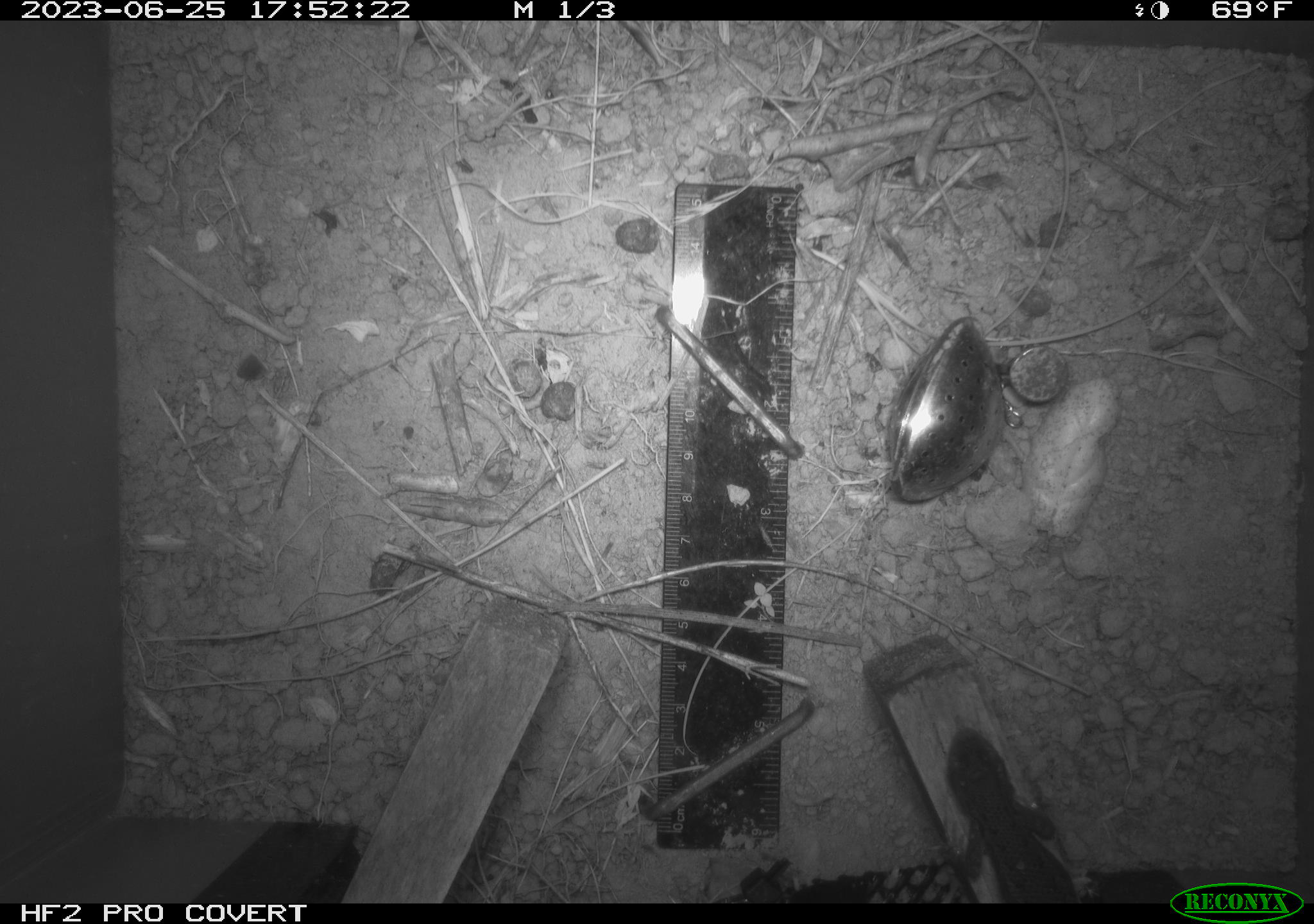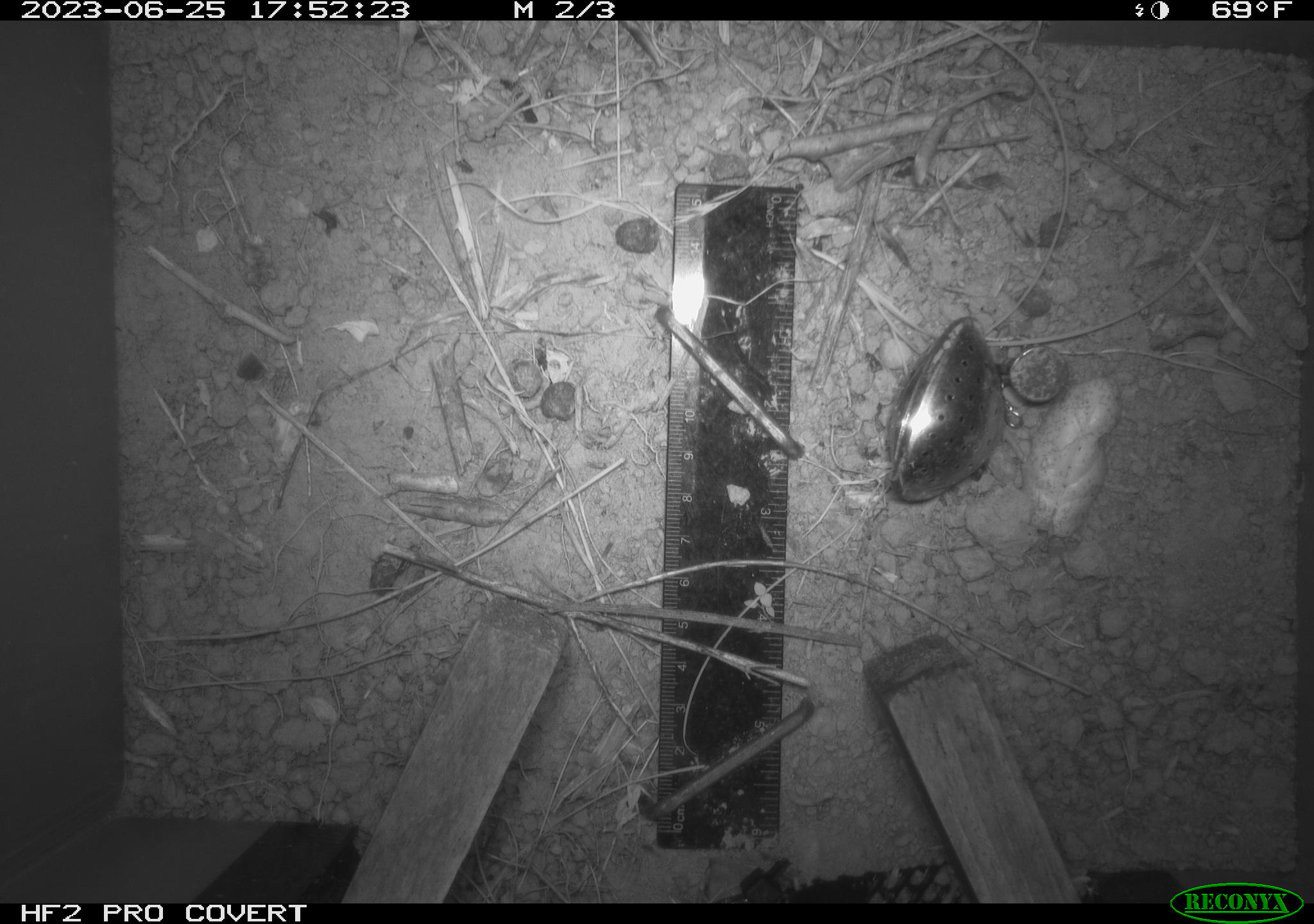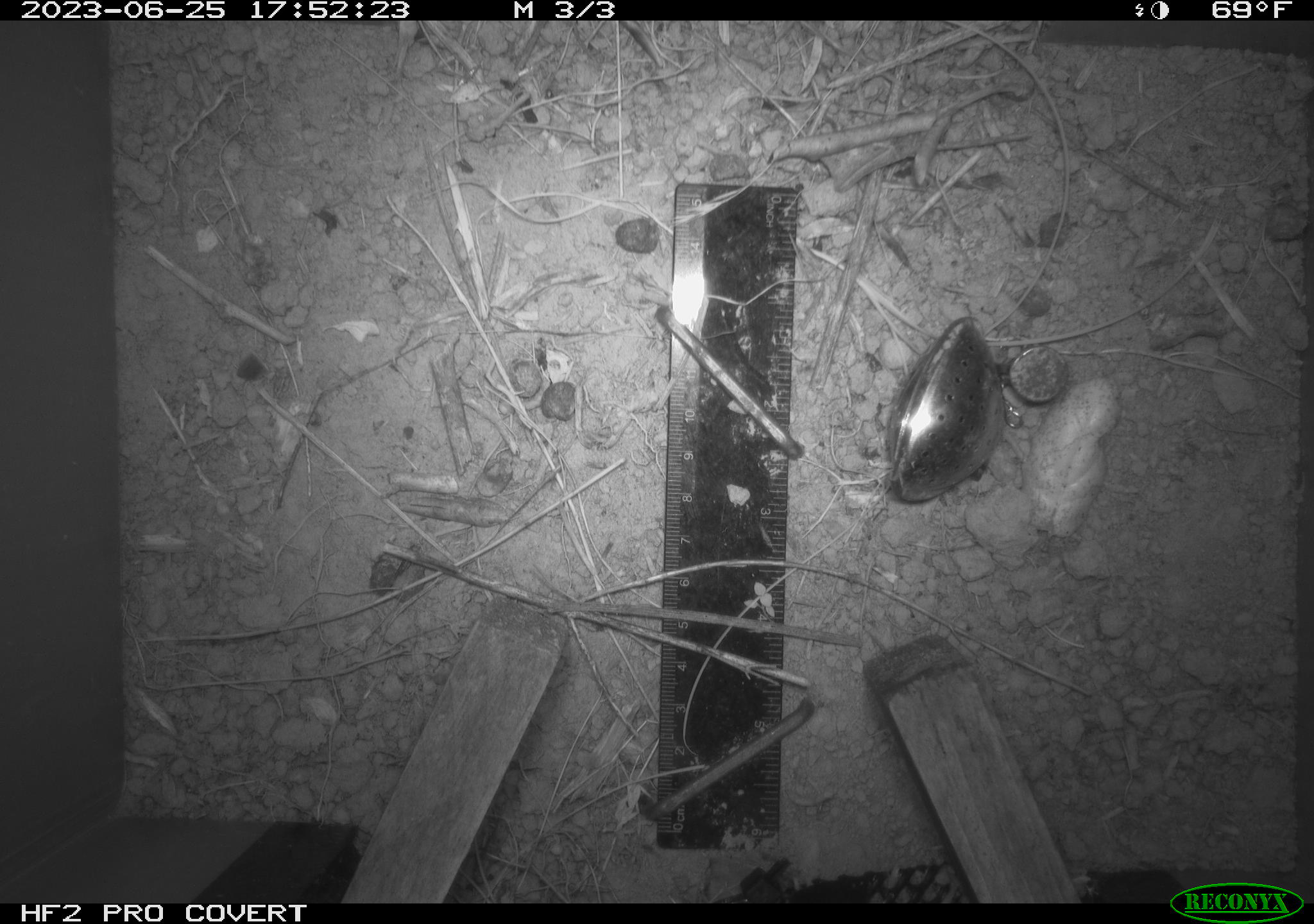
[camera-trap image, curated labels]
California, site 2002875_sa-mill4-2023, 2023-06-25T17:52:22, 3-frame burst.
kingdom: Animalia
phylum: Chordata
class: Reptilia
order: Squamata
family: Phrynosomatidae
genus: Sceloporus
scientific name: Sceloporus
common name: spiny lizards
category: sceloporus species